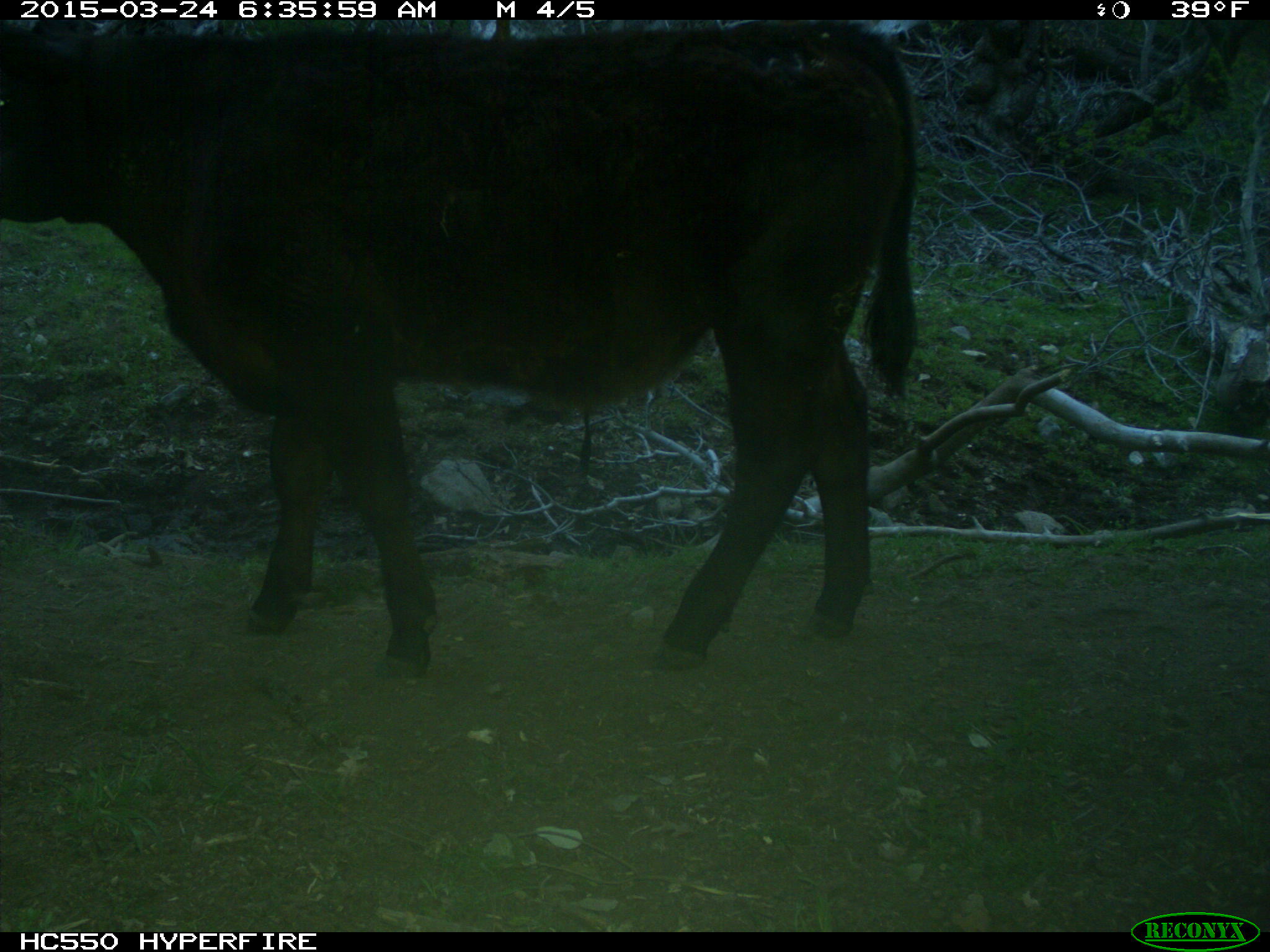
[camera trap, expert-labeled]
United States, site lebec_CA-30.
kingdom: Animalia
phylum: Chordata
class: Mammalia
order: Artiodactyla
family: Bovidae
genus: Bos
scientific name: Bos taurus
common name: domestic cow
Bos taurus (domestic cow).